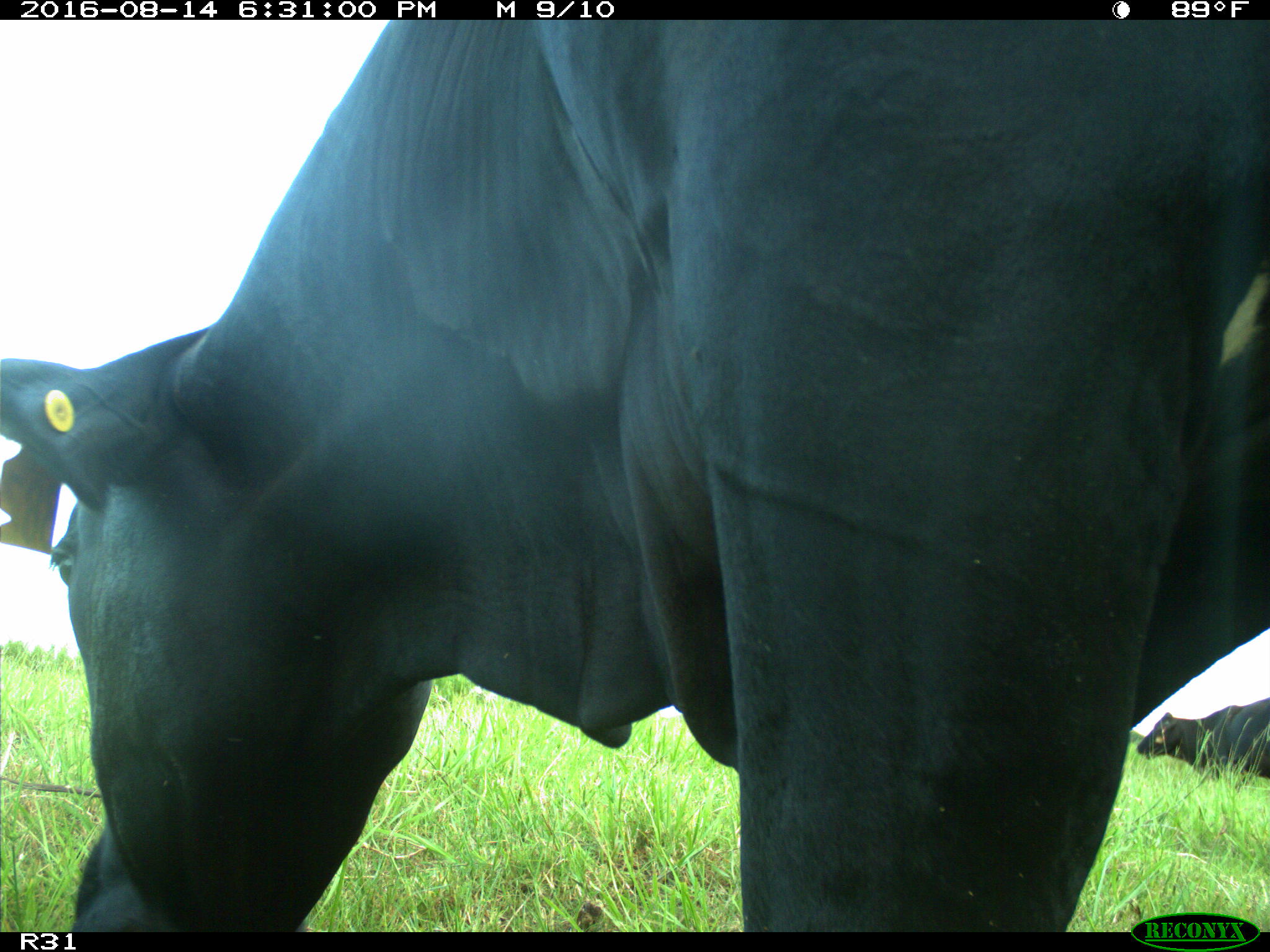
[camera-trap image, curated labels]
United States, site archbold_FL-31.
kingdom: Animalia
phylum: Chordata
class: Mammalia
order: Artiodactyla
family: Bovidae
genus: Bos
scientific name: Bos taurus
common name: domestic cow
Bos taurus (domestic cow).